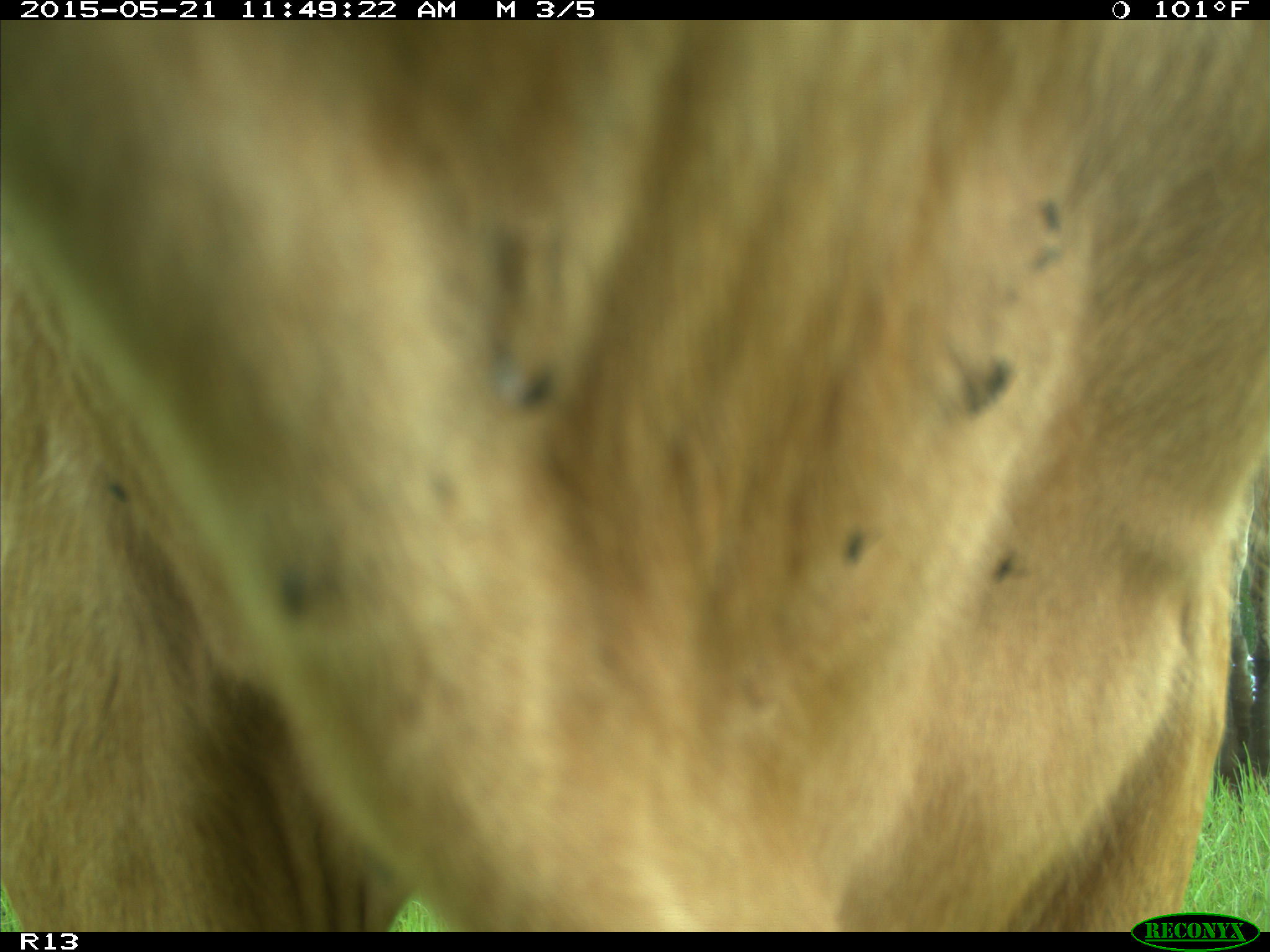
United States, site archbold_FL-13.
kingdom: Animalia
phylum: Chordata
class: Mammalia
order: Artiodactyla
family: Bovidae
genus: Bos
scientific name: Bos taurus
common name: domestic cow